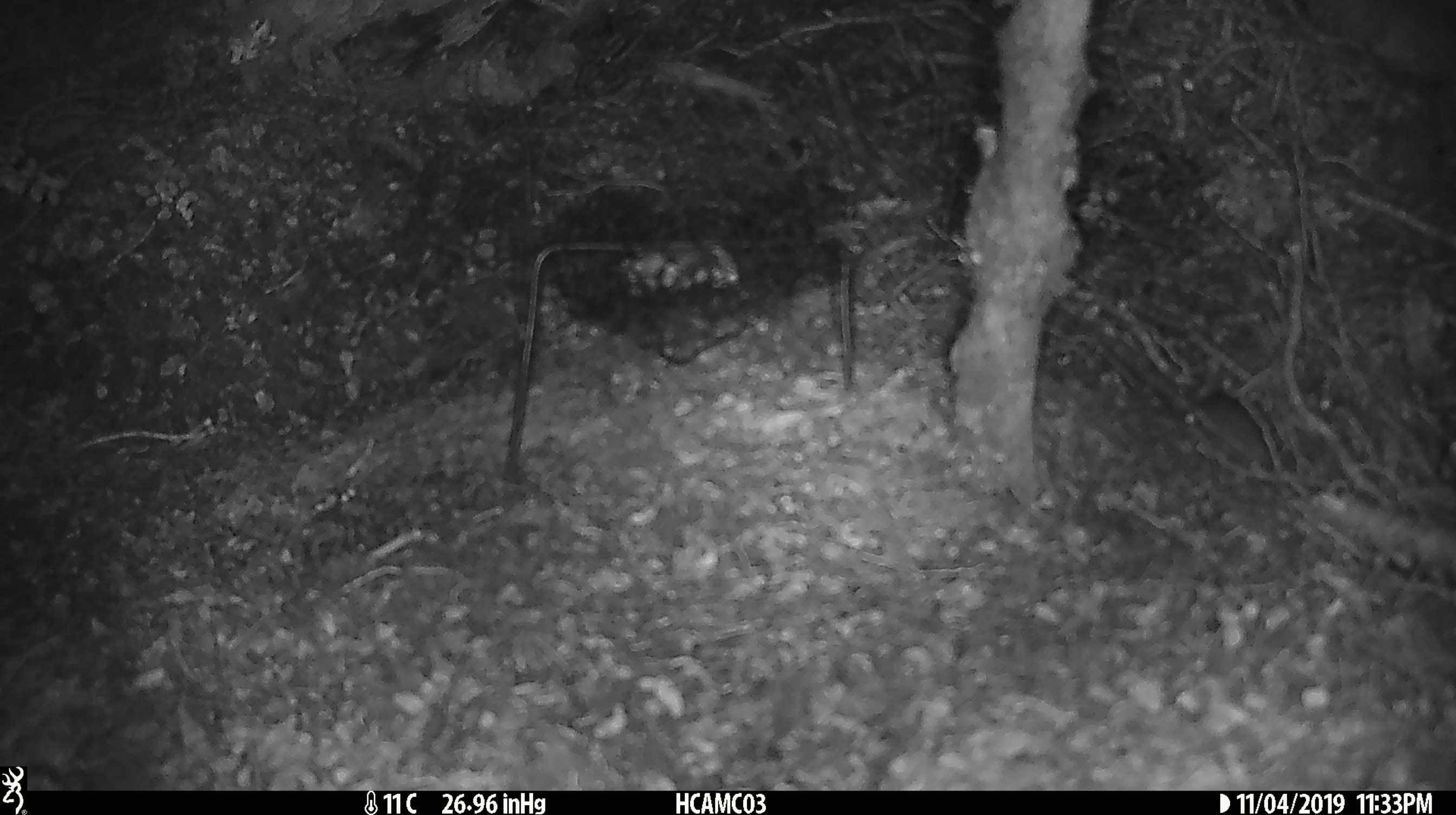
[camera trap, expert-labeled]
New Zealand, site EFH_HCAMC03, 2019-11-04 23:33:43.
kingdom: Animalia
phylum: Chordata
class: Mammalia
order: Rodentia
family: Muridae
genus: Mus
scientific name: Mus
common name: mouse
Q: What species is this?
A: Mouse (Mus).